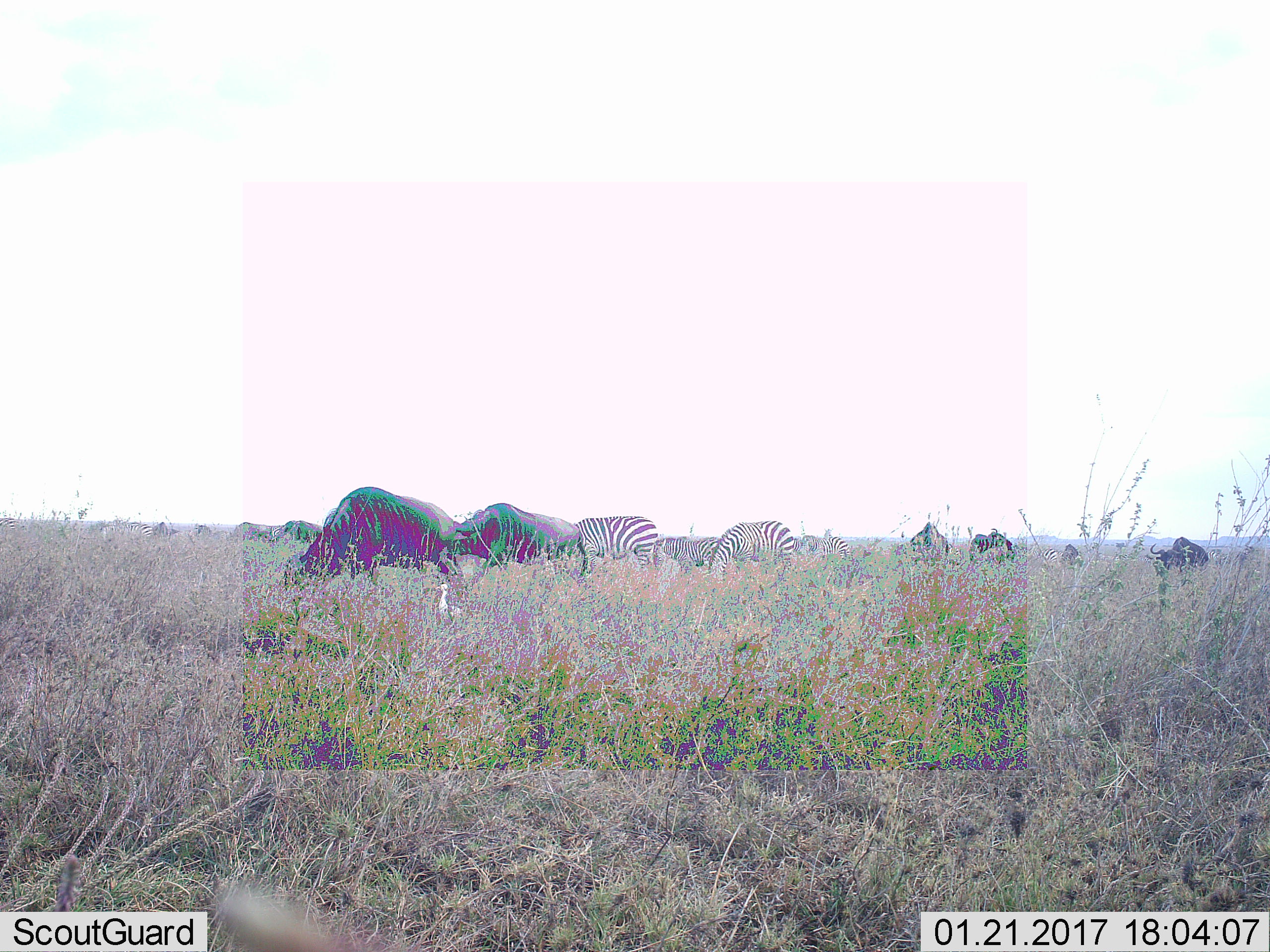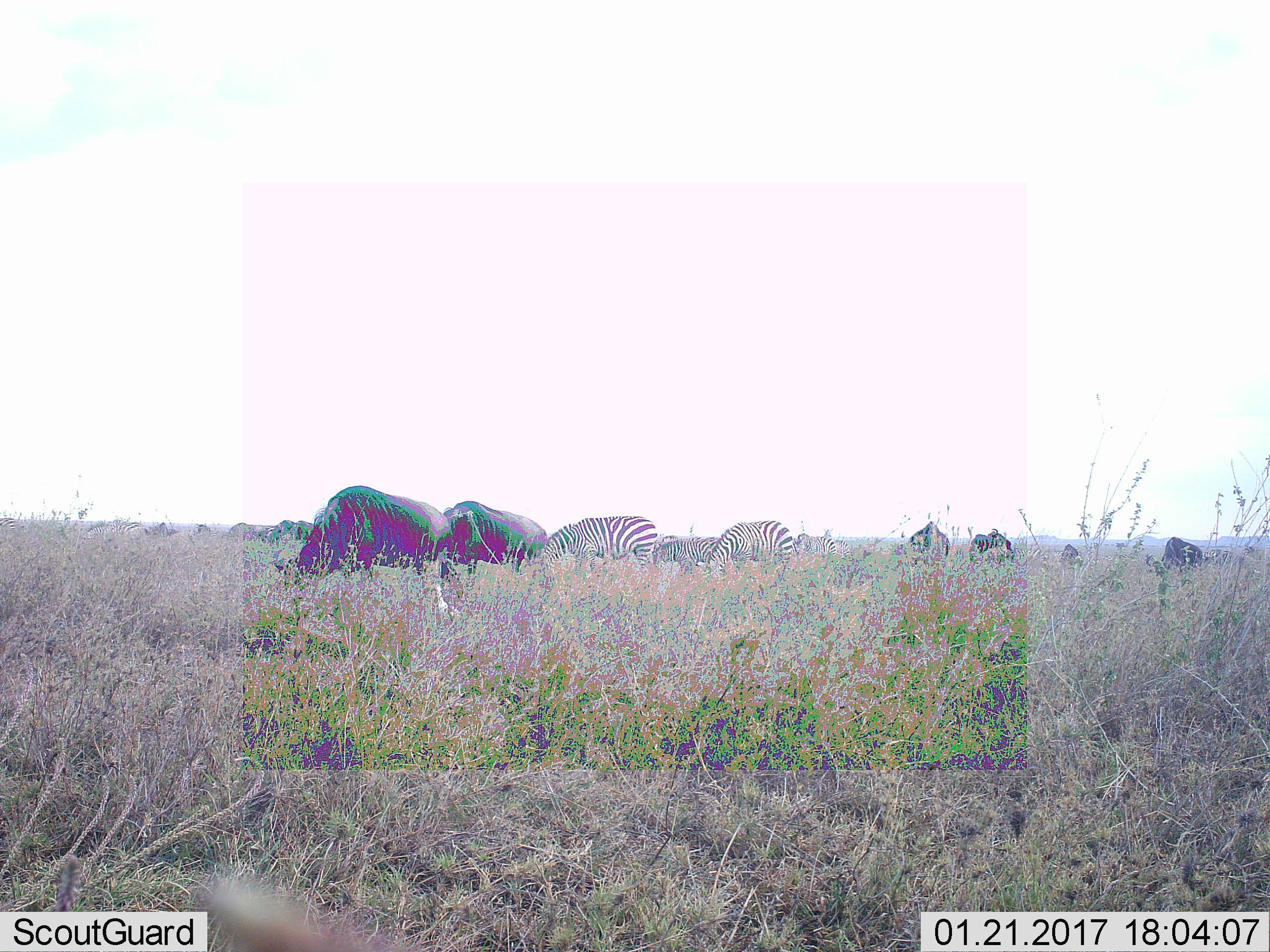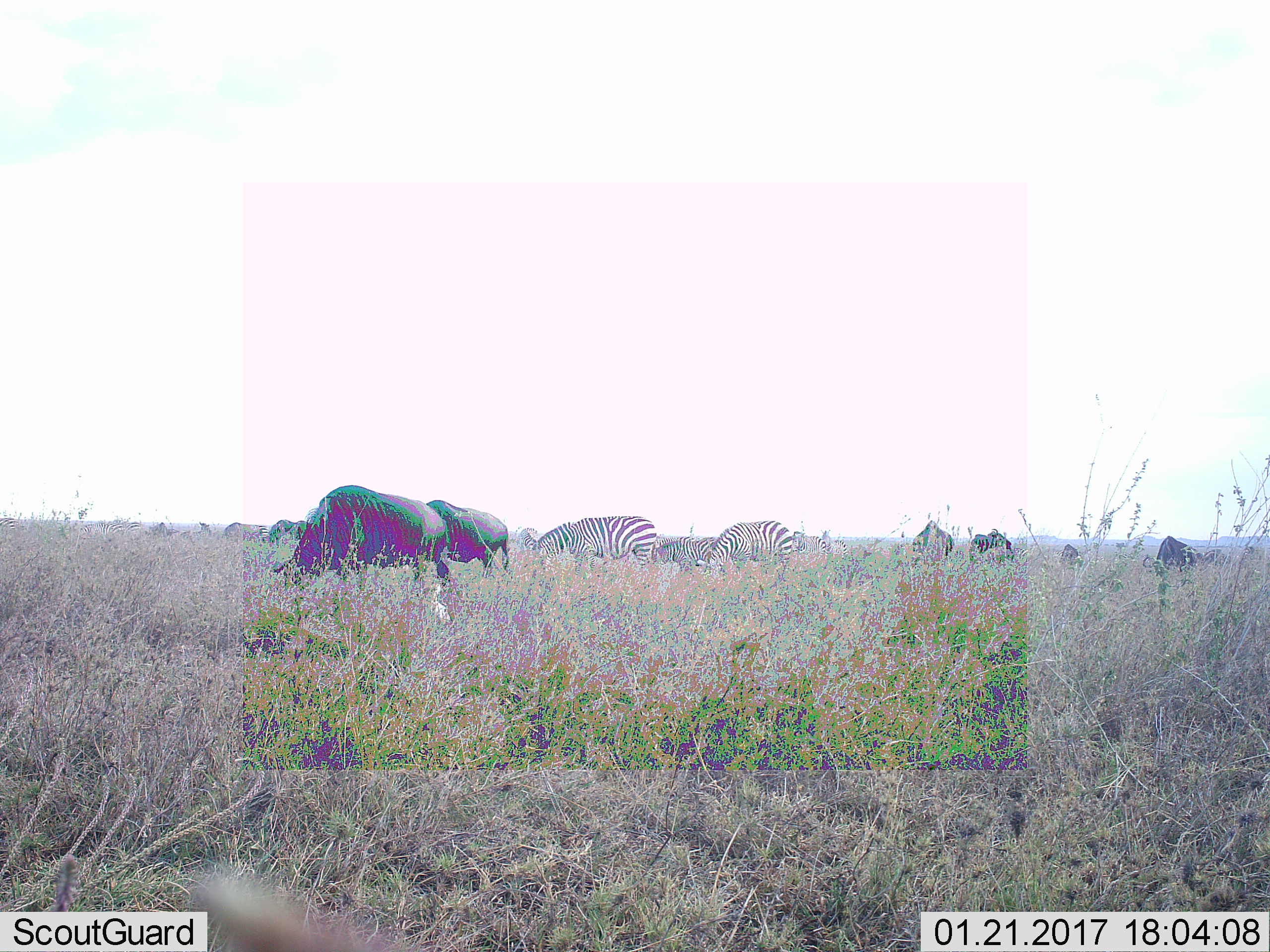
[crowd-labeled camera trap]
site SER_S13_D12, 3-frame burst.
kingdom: Animalia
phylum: Chordata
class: Mammalia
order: Artiodactyla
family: Bovidae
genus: Connochaetes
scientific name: Connochaetes taurinus taurinus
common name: blue wildebeest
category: wildebeestblue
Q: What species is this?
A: Wildebeestblue (blue wildebeest) (Connochaetes taurinus taurinus).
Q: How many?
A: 10.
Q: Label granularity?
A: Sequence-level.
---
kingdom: Animalia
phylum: Chordata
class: Mammalia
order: Perissodactyla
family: Equidae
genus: Equus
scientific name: Equus quagga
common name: plains zebra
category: zebraplains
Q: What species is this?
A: Zebraplains (plains zebra) (Equus quagga).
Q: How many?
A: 10.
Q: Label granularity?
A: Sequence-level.